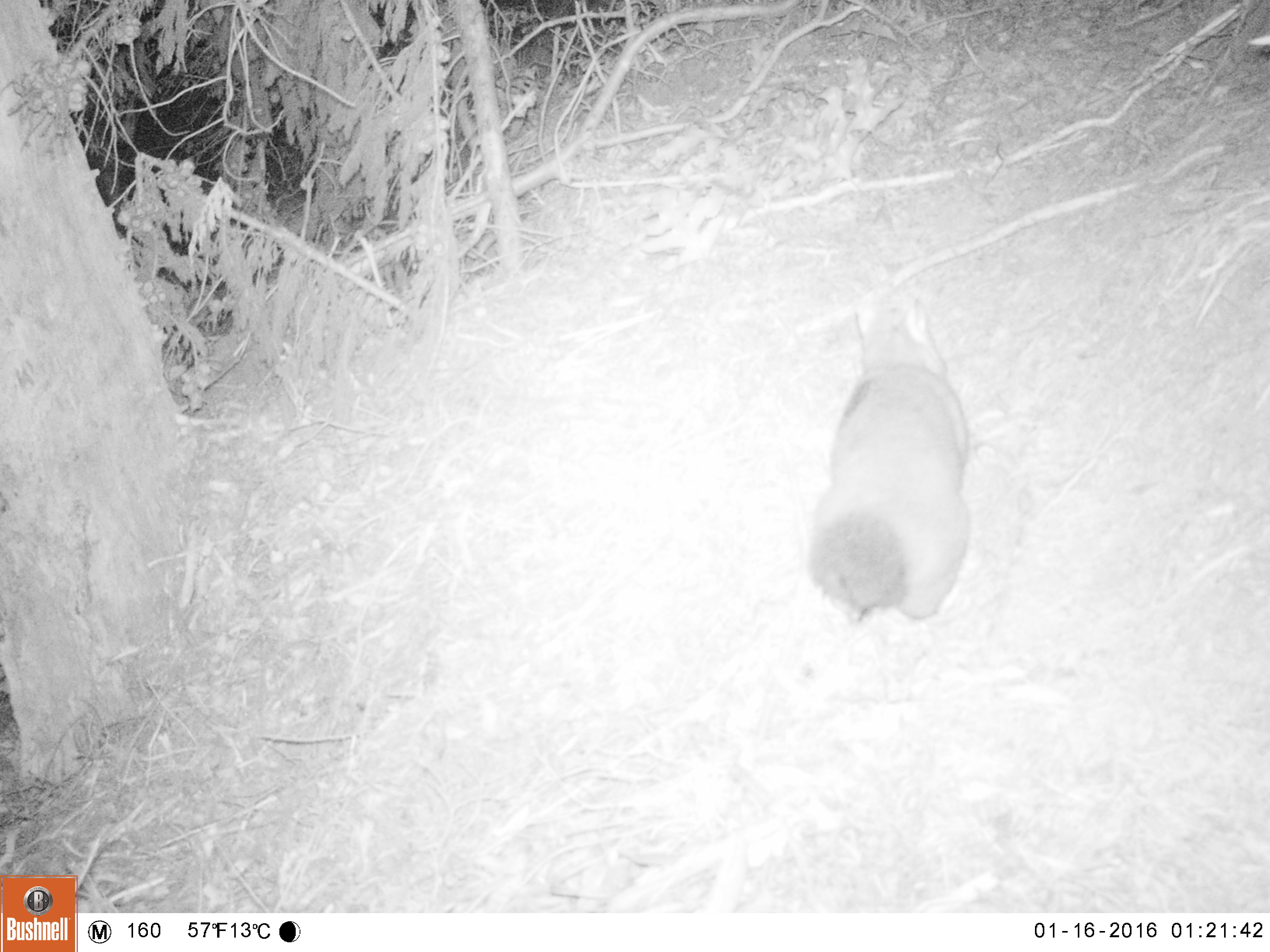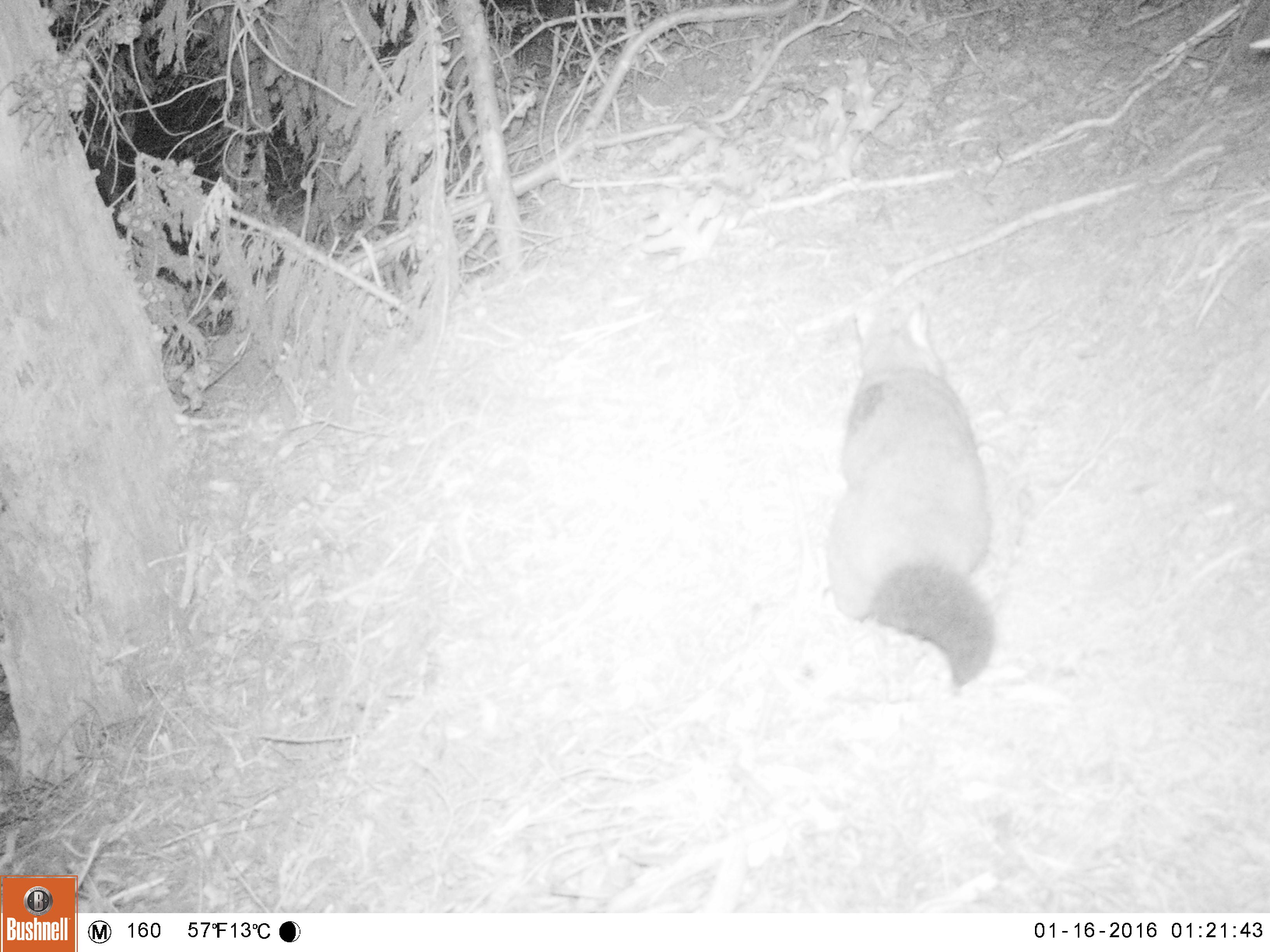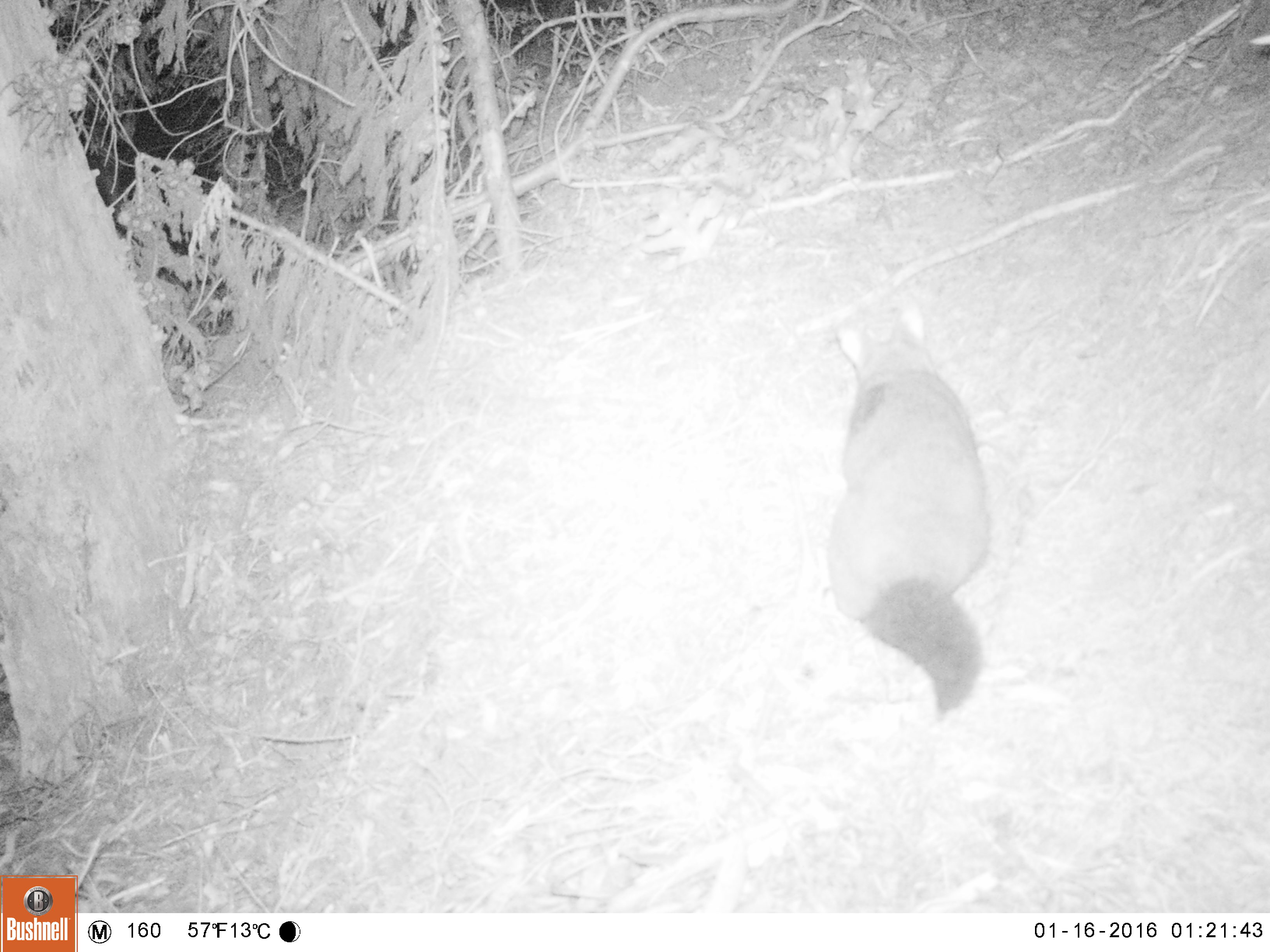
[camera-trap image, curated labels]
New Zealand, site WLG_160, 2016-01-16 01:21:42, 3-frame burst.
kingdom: Animalia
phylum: Chordata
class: Mammalia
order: Diprotodontia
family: Phalangeridae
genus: Trichosurus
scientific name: Trichosurus vulpecula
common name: common brushtail possum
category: possum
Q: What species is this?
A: Possum (common brushtail possum) (Trichosurus vulpecula).